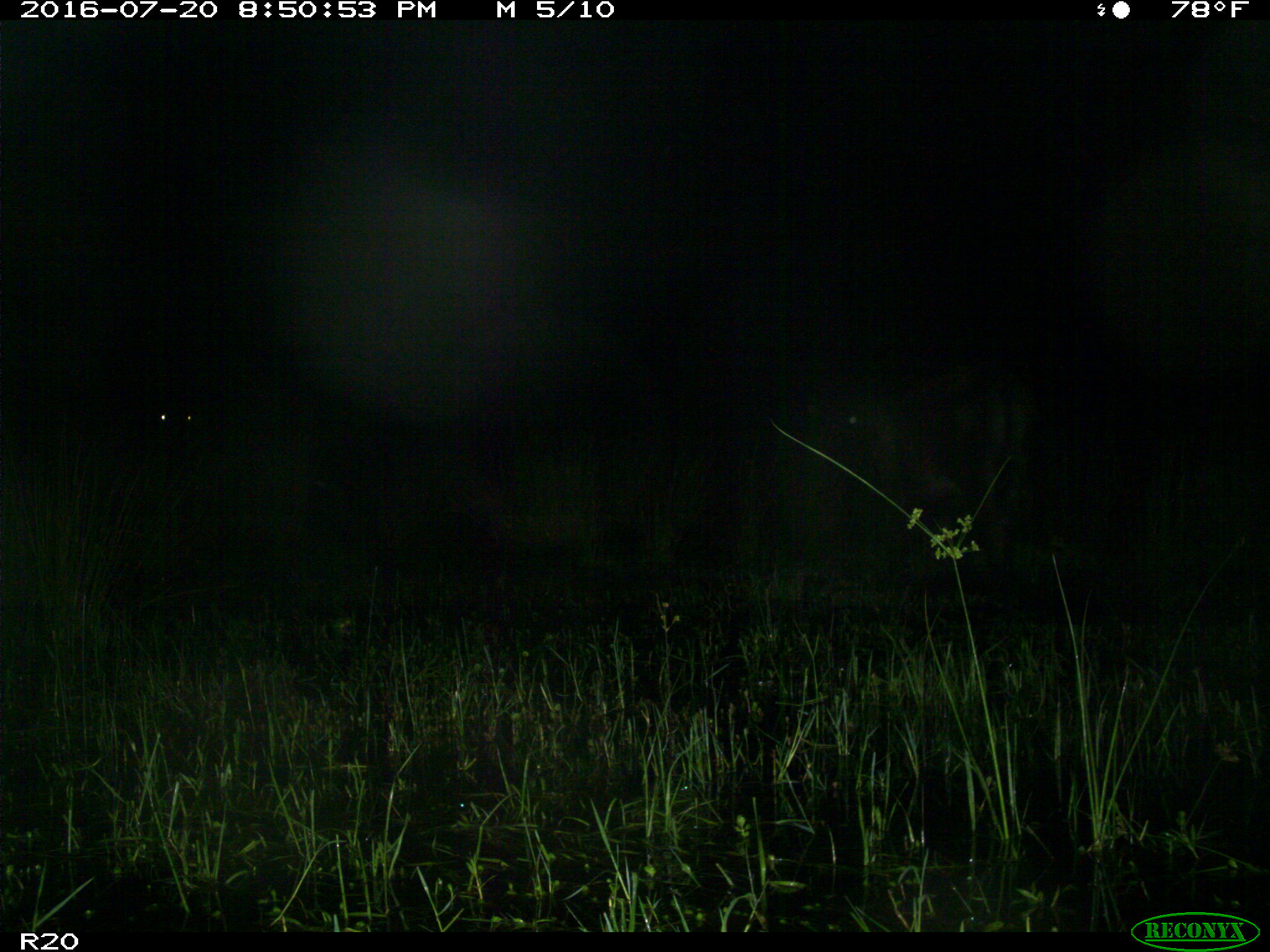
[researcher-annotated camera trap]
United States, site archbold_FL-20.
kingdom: Animalia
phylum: Chordata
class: Mammalia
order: Artiodactyla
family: Bovidae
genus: Bos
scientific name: Bos taurus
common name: domestic cow